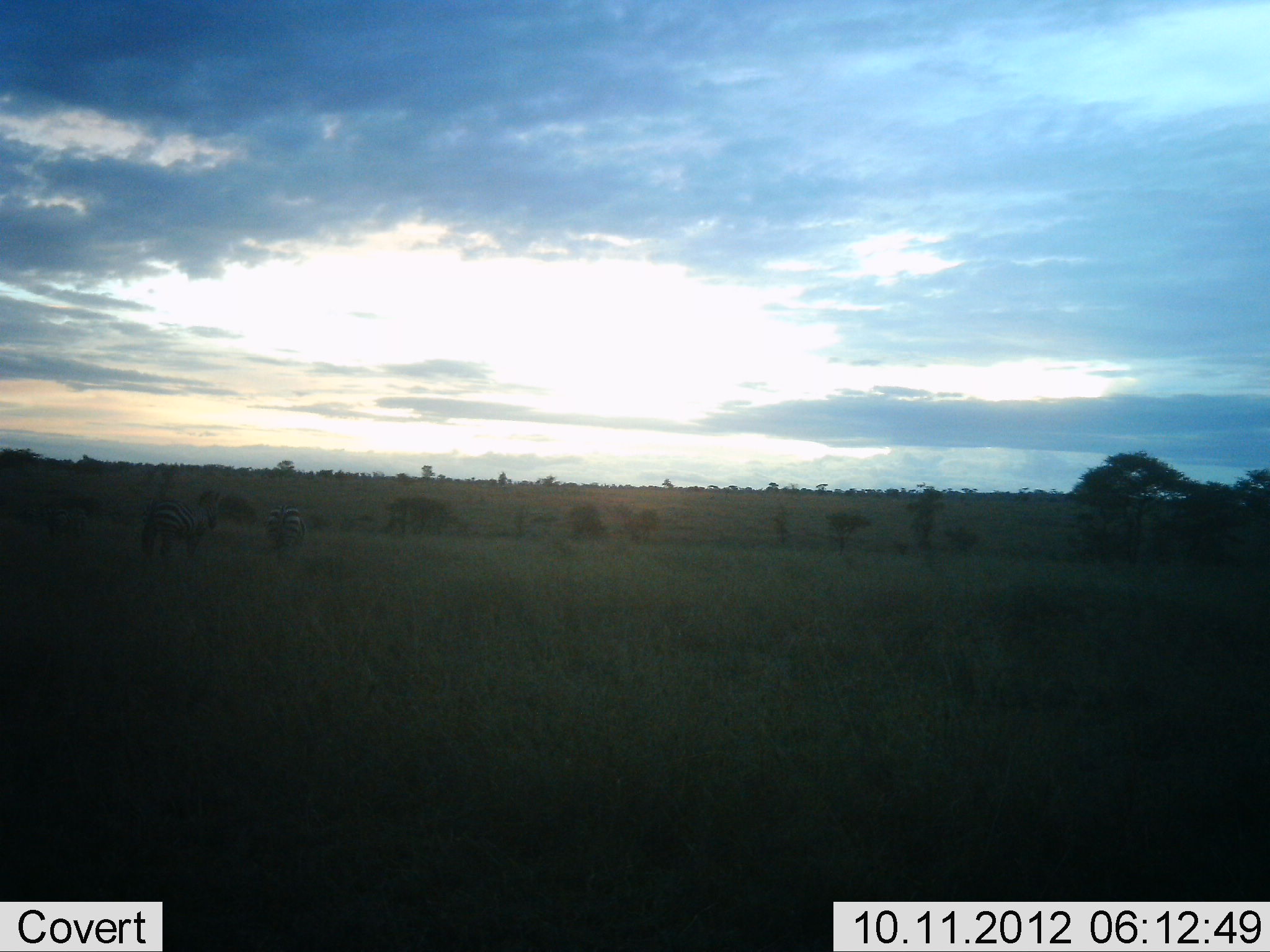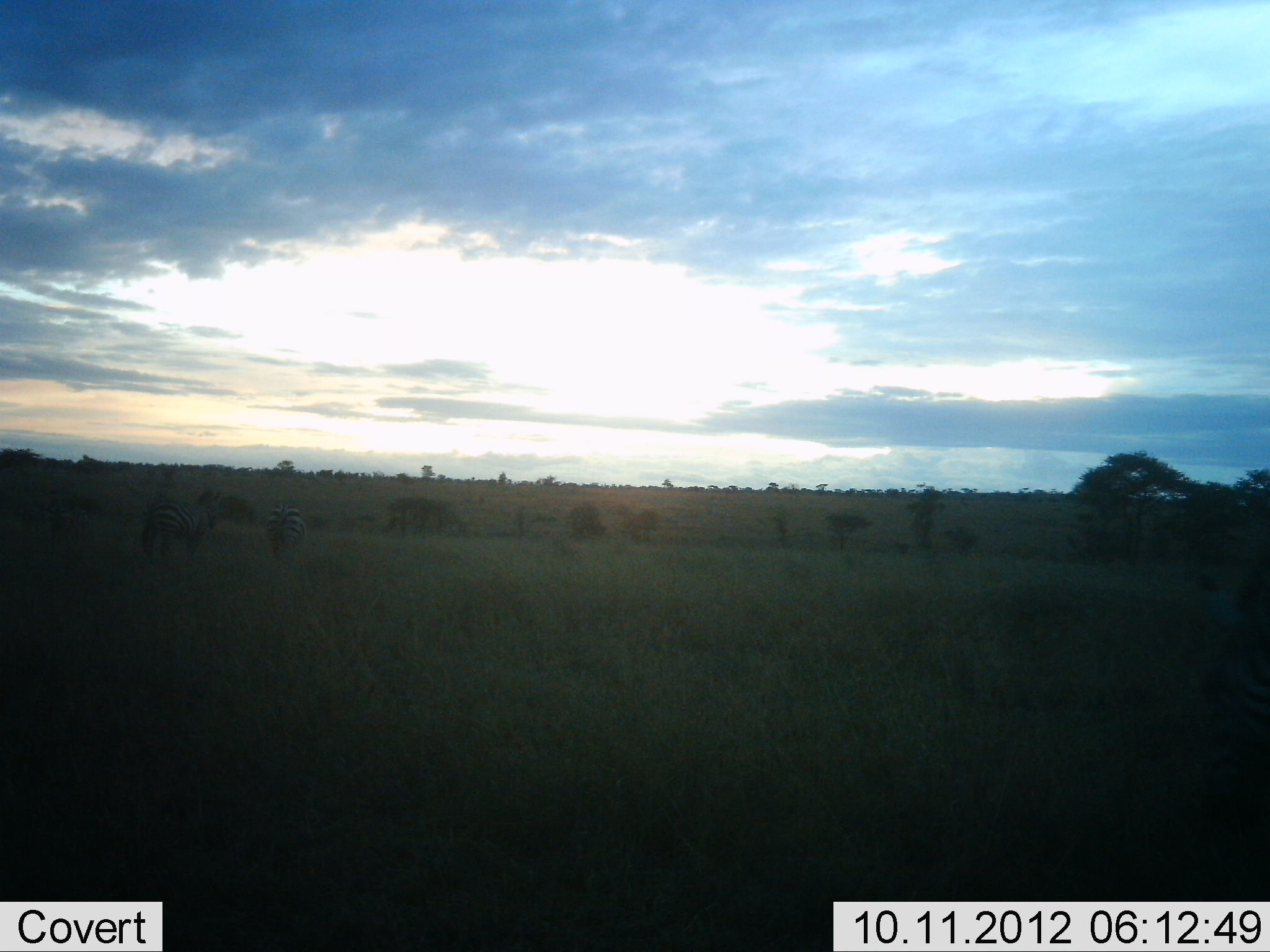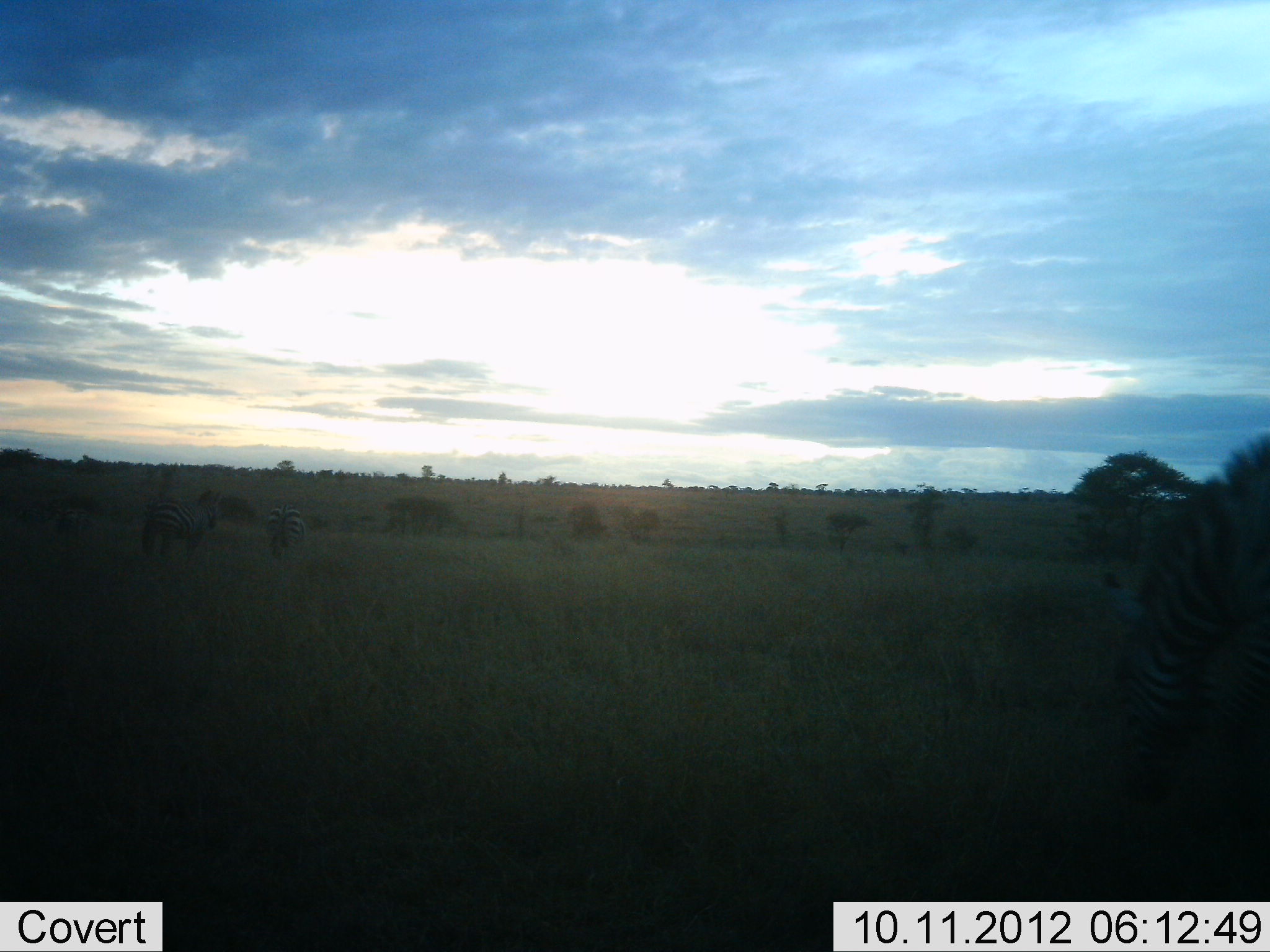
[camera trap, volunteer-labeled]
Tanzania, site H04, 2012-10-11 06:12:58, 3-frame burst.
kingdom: Animalia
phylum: Chordata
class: Mammalia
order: Perissodactyla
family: Equidae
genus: Equus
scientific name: Equus quagga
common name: plains zebra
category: zebra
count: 3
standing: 55%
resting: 0%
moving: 64%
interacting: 0%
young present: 0%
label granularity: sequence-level